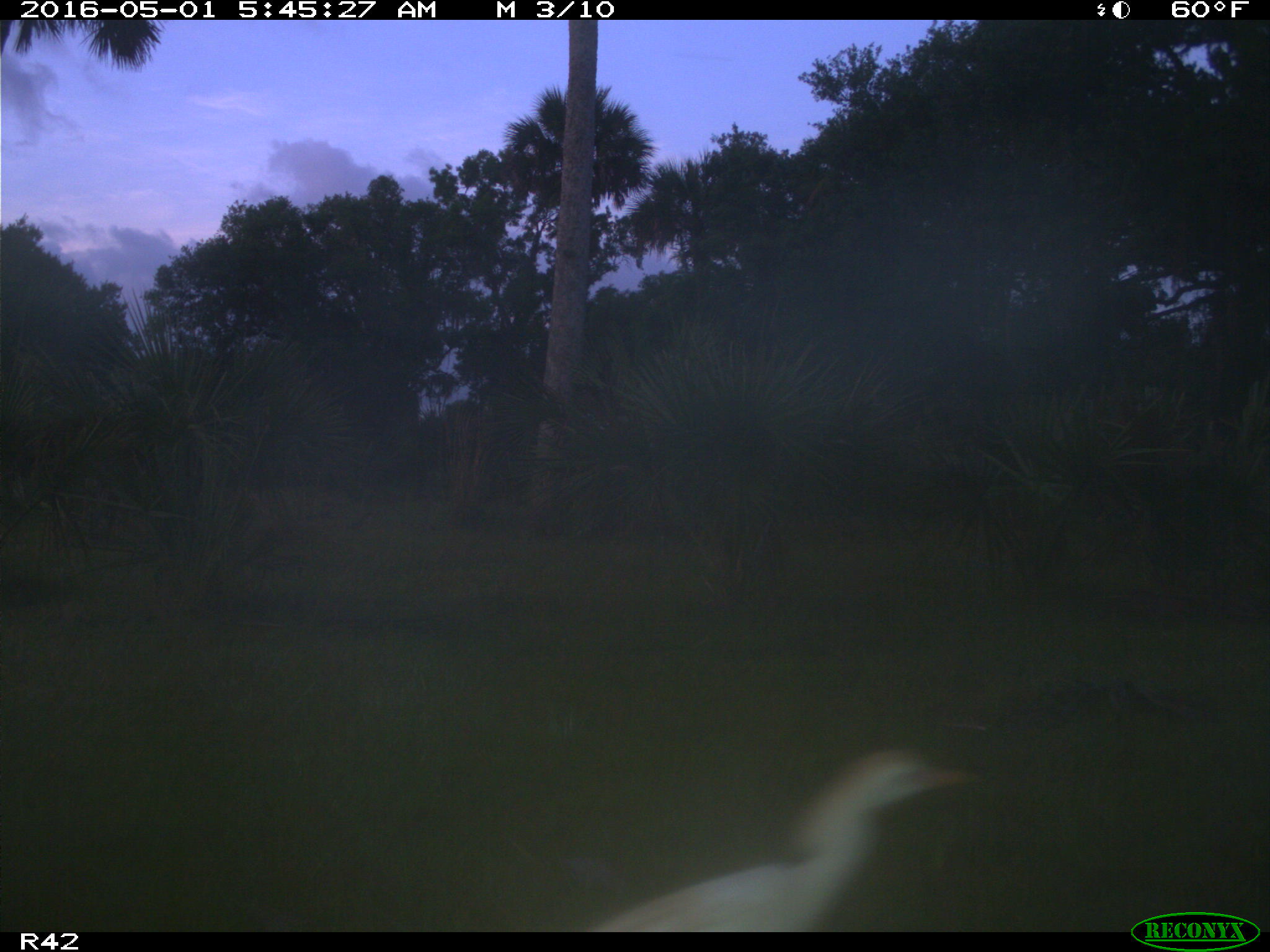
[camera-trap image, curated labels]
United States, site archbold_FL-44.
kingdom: Animalia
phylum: Chordata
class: Aves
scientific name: Aves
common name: birds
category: unidentified bird